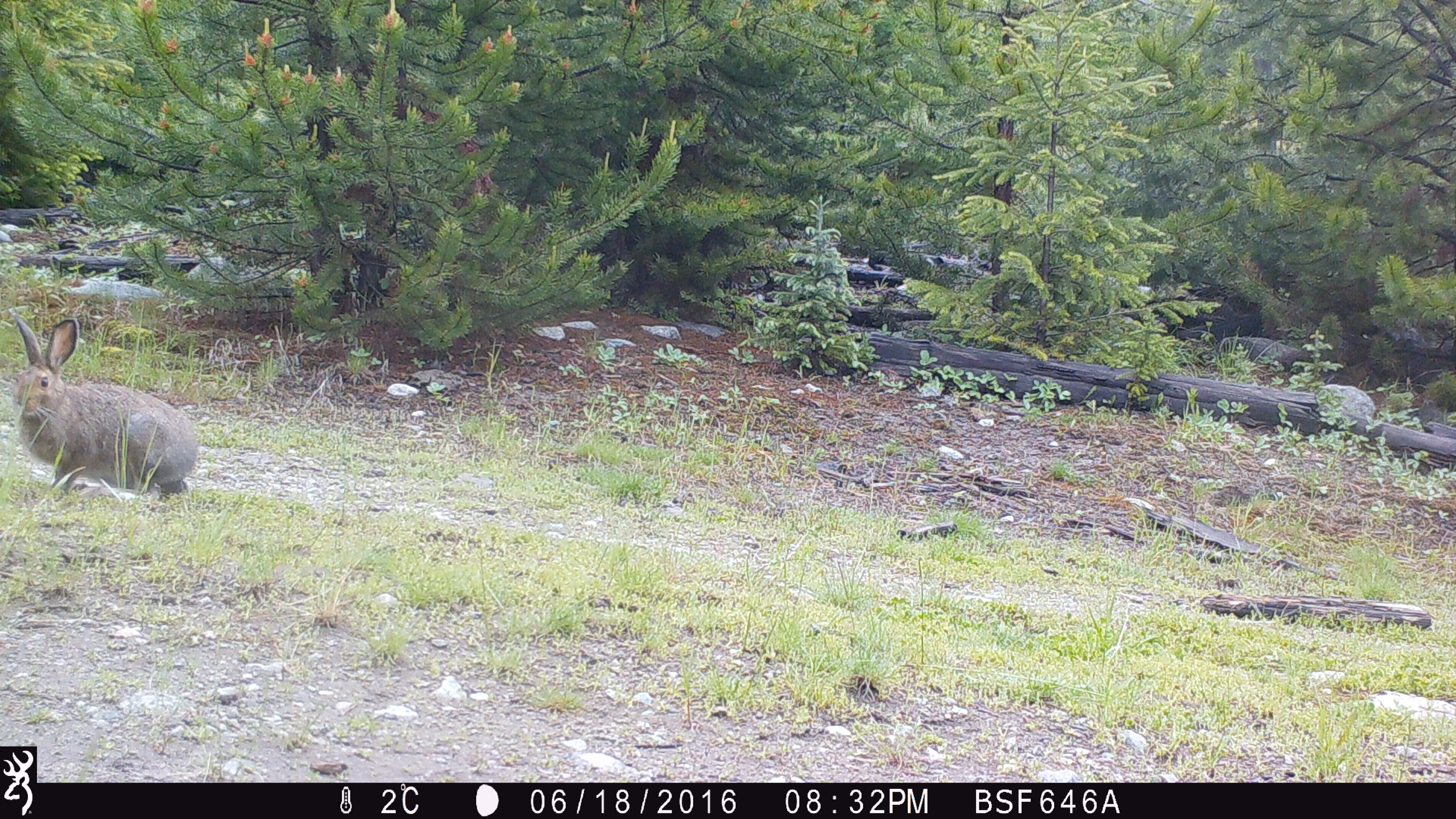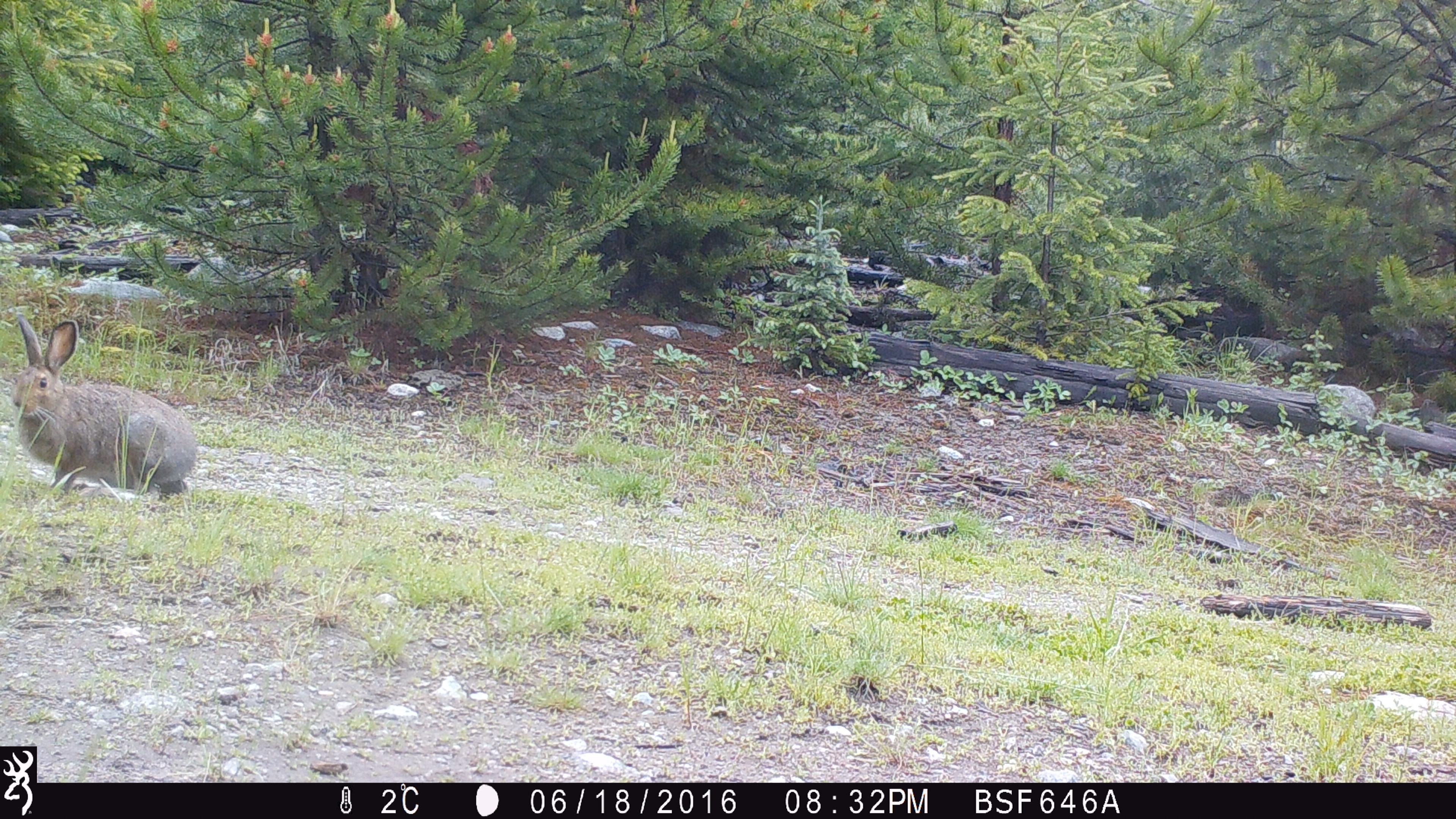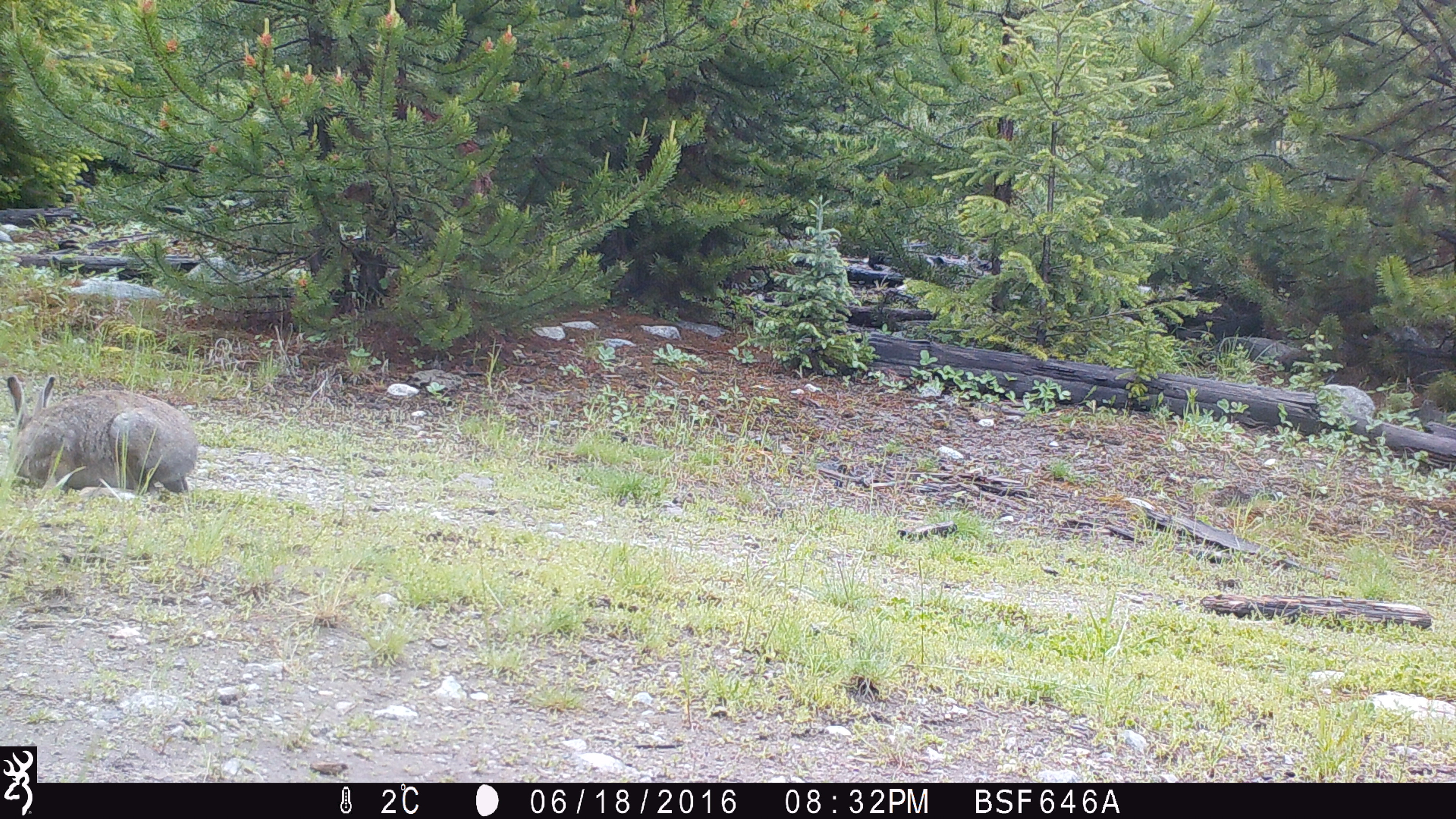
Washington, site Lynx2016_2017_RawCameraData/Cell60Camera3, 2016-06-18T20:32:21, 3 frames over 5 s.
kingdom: Animalia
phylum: Chordata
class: Mammalia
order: Lagomorpha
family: Leporidae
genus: Lepus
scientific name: Lepus americanus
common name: snowshoe hare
Lepus americanus (snowshoe hare). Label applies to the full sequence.